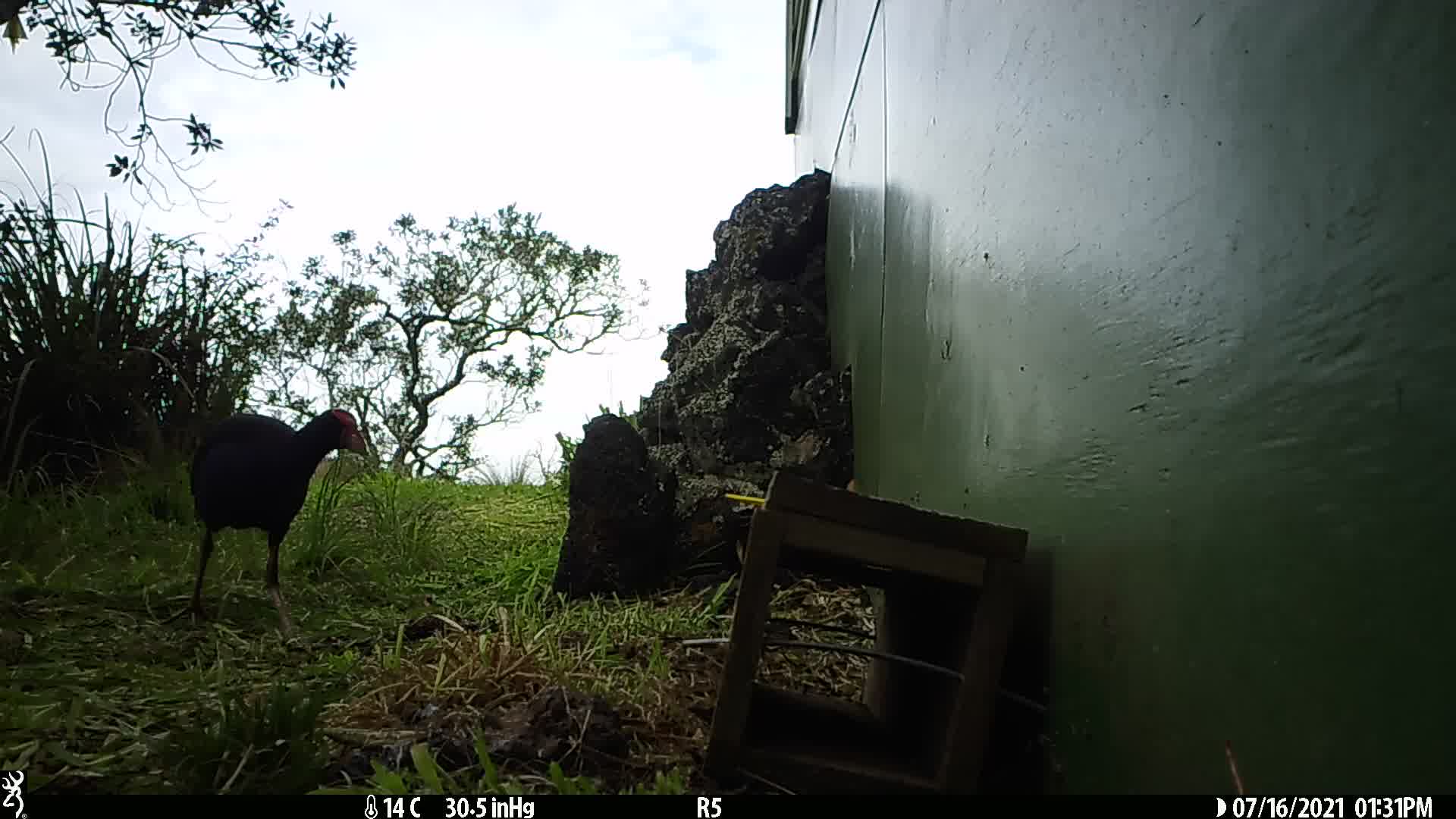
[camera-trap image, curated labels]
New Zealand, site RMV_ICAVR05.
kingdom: Animalia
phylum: Chordata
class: Aves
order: Gruiformes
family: Rallidae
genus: Porphyrio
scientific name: Porphyrio melanotus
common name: australasian swamphen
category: pukeko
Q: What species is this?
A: Pukeko (australasian swamphen) (Porphyrio melanotus).